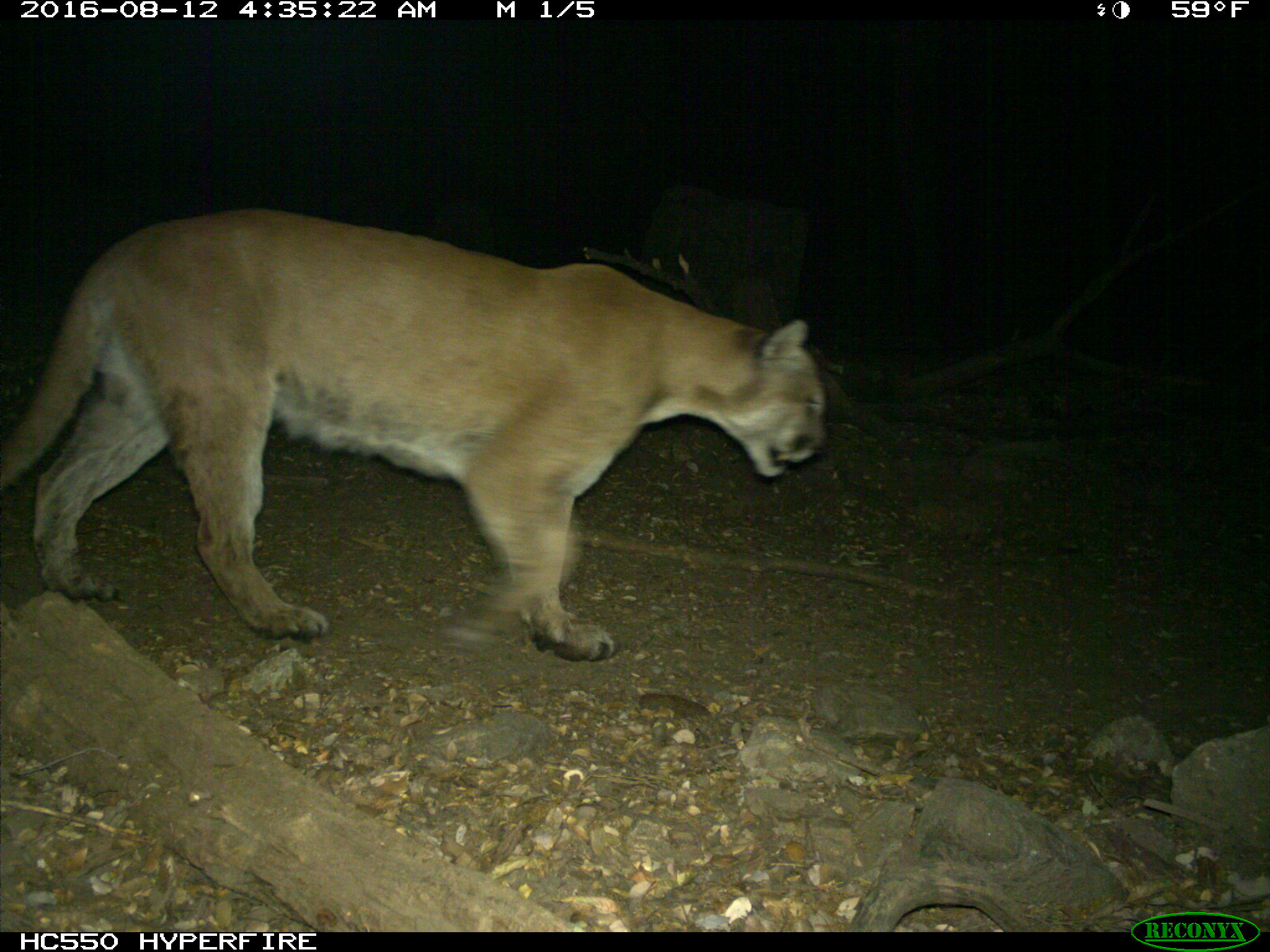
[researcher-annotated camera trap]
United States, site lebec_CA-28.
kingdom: Animalia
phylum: Chordata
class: Mammalia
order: Carnivora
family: Felidae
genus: Puma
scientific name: Puma concolor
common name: mountain lion